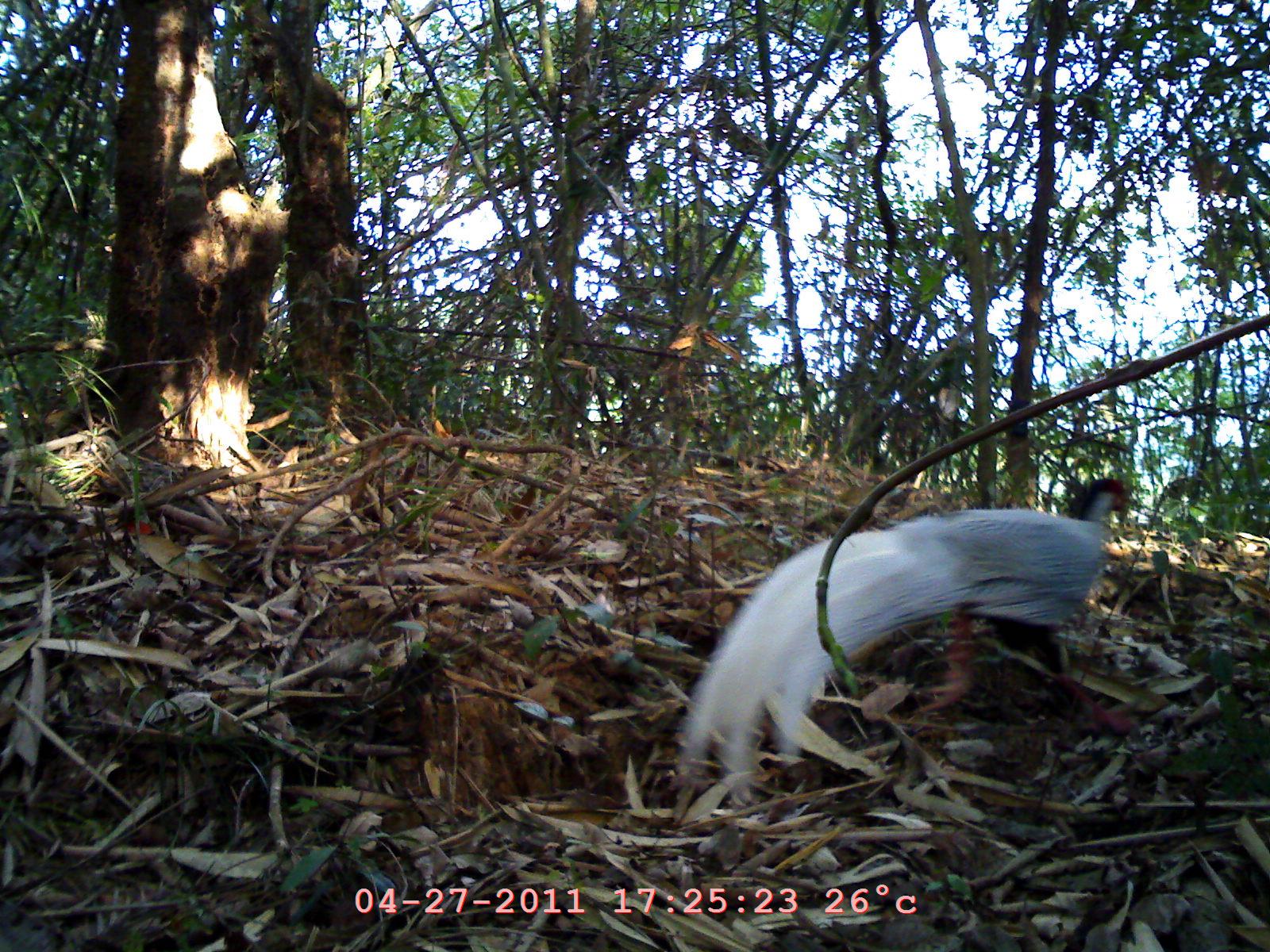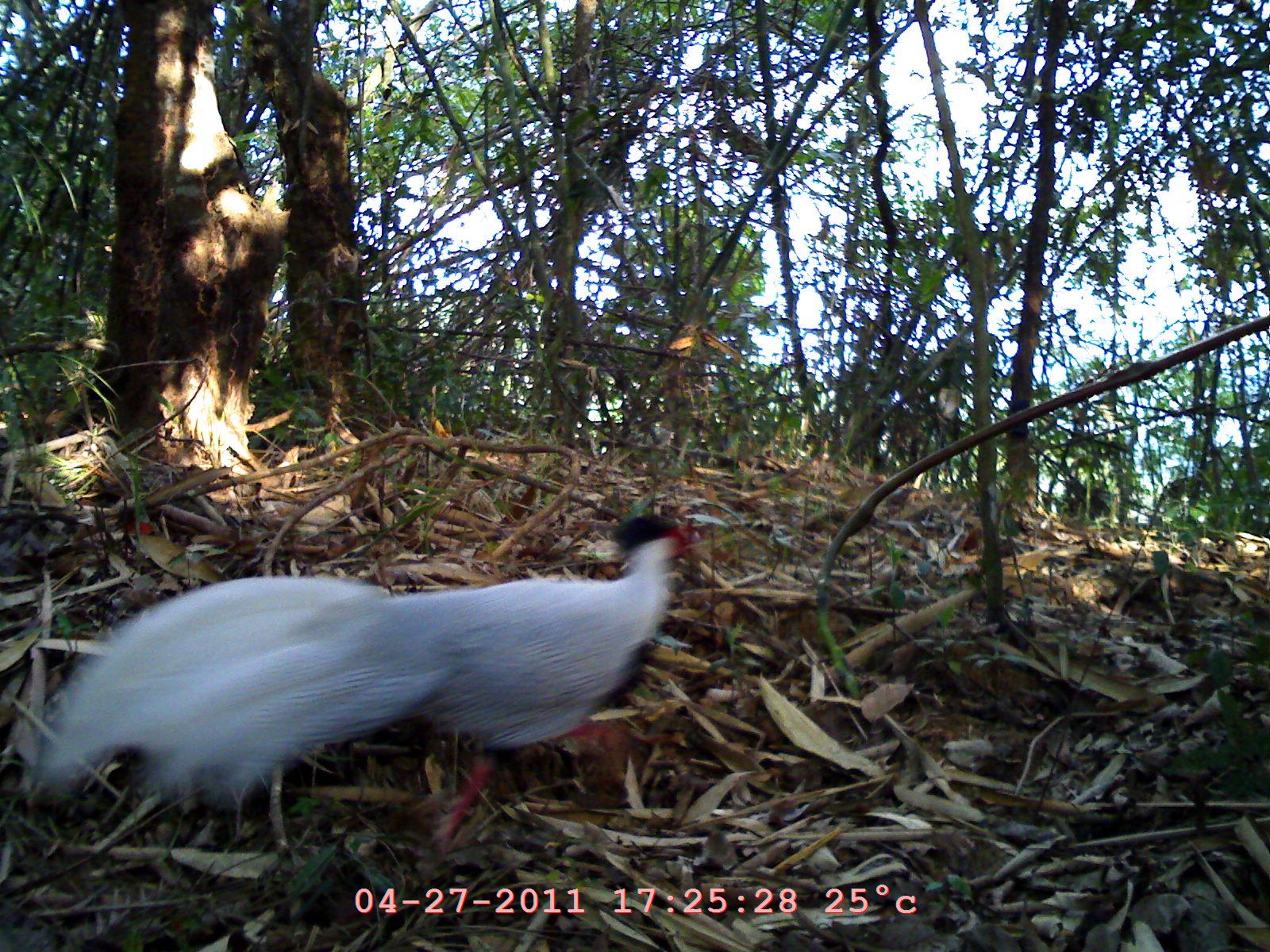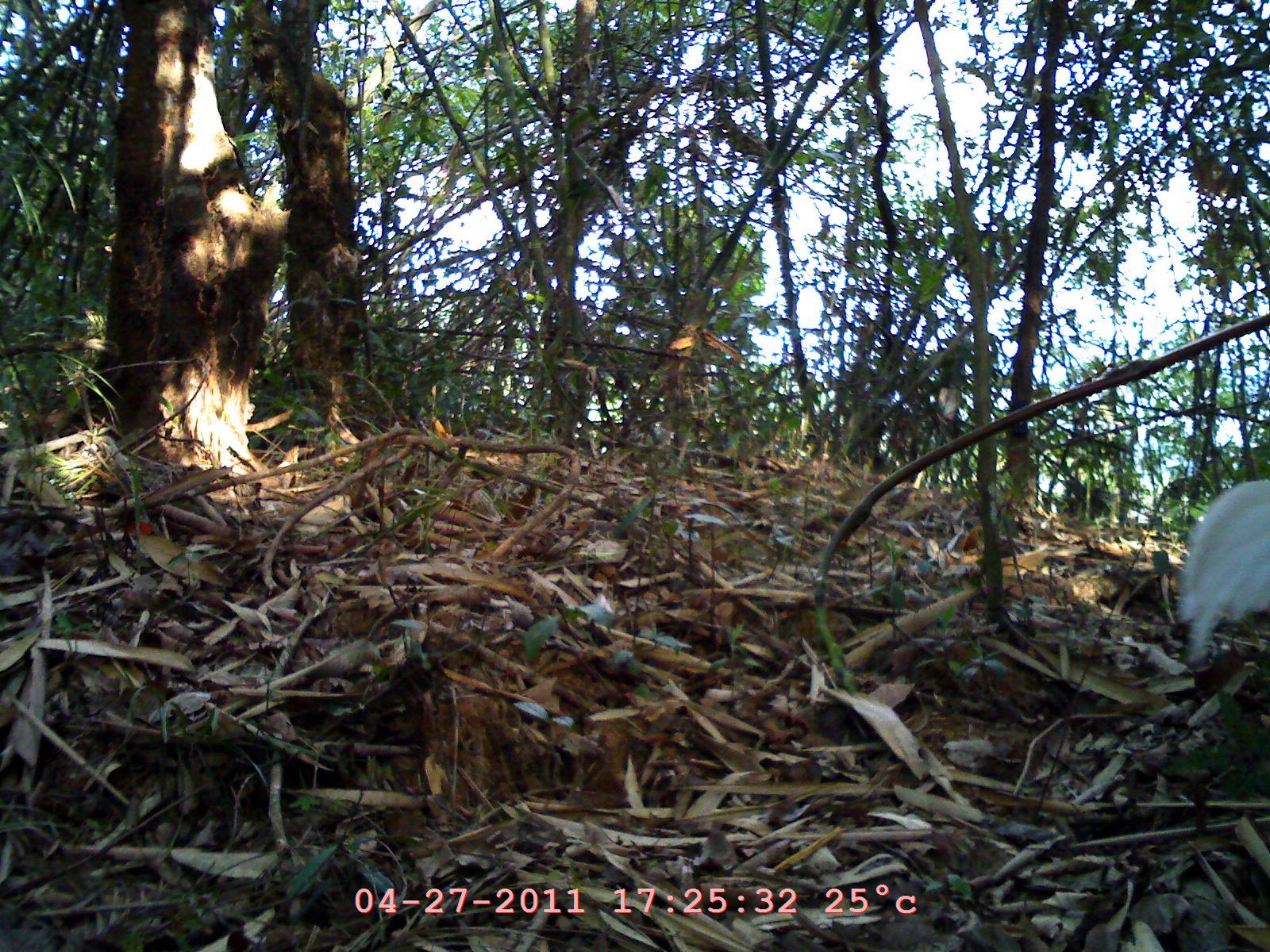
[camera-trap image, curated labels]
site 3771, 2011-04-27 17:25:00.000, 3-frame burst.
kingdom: Animalia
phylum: Chordata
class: Aves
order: Galliformes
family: Phasianidae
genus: Lophura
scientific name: Lophura nycthemera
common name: silver pheasant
Lophura nycthemera (silver pheasant), count 1, age adult, sex male.